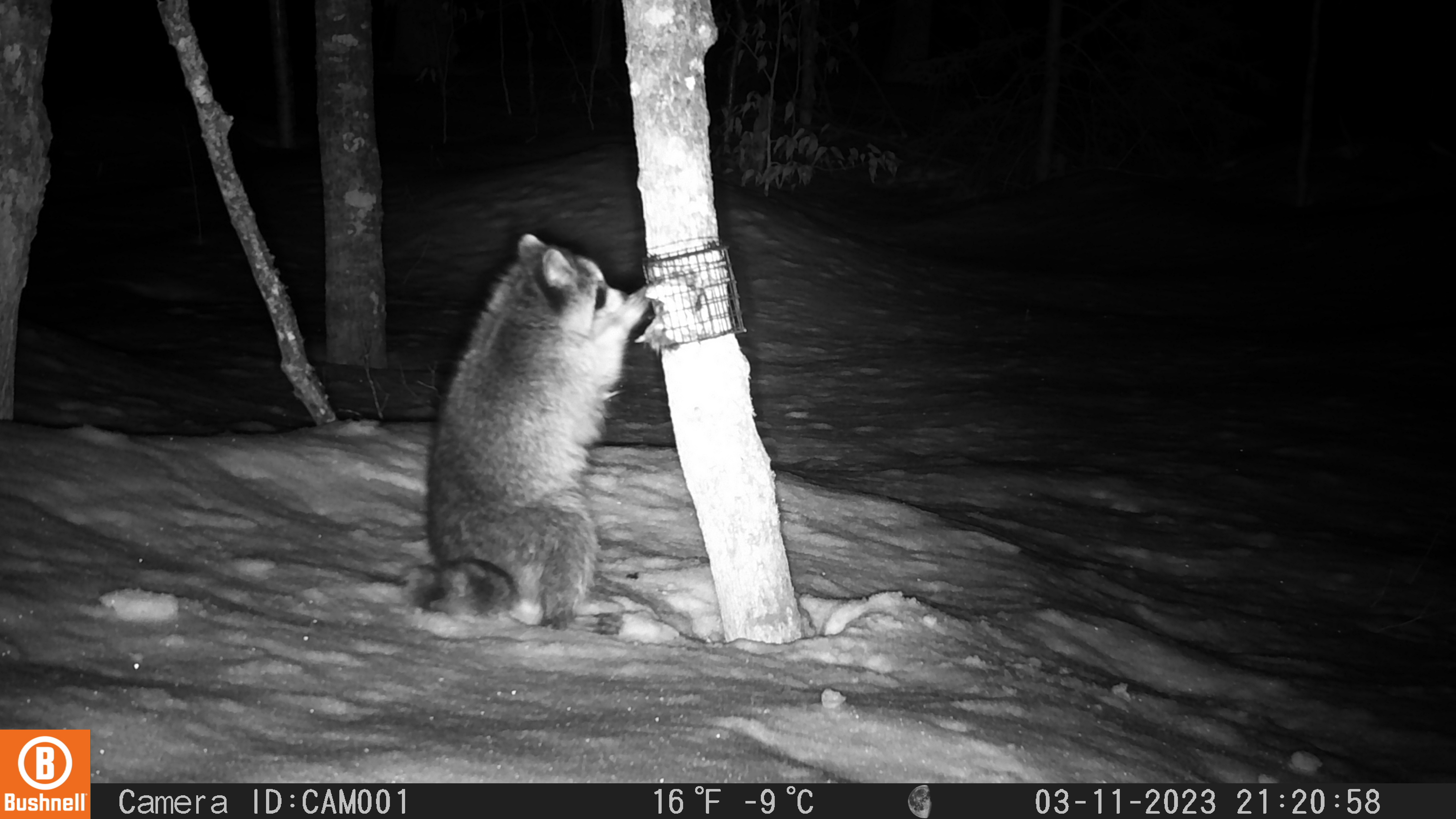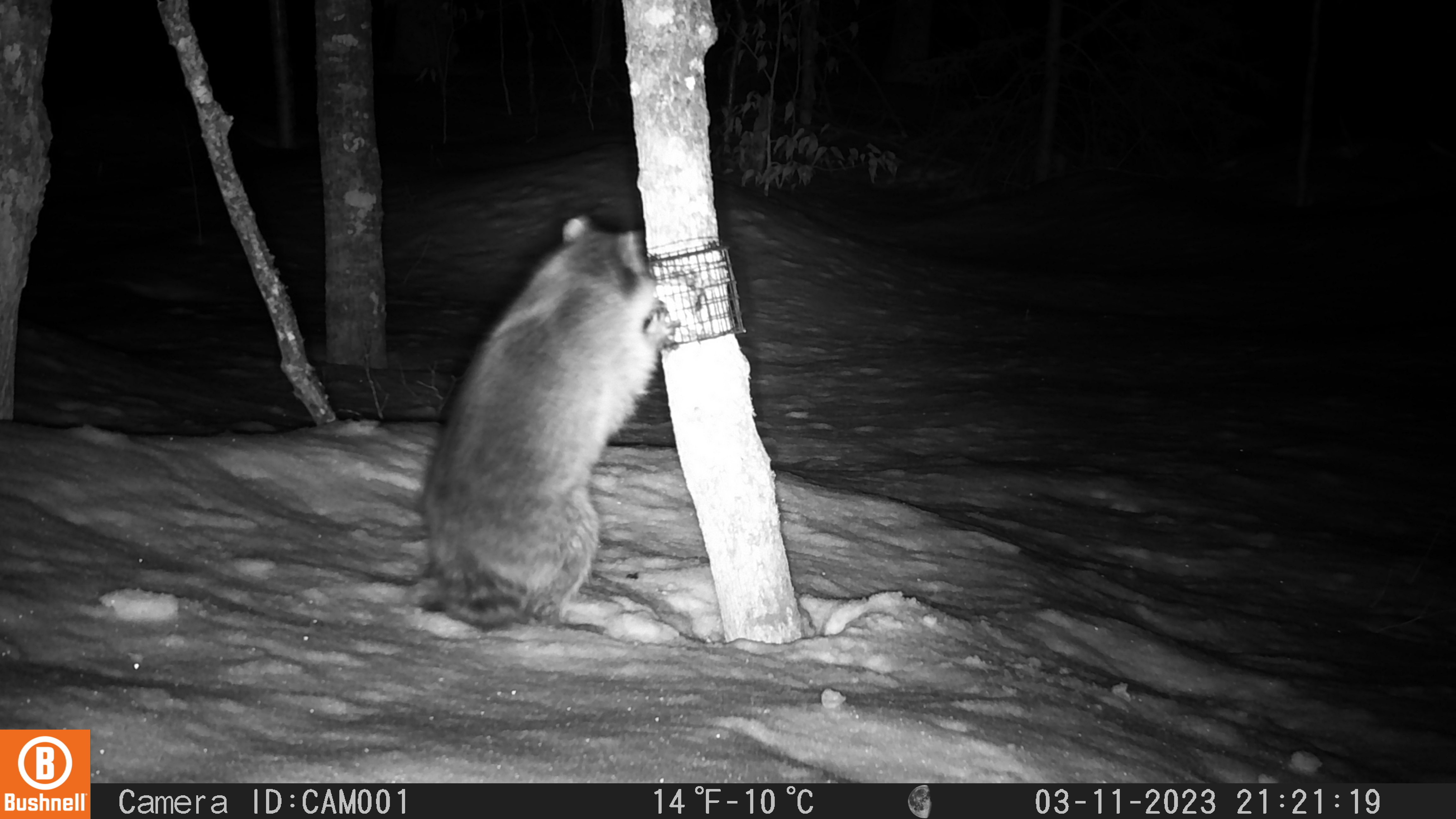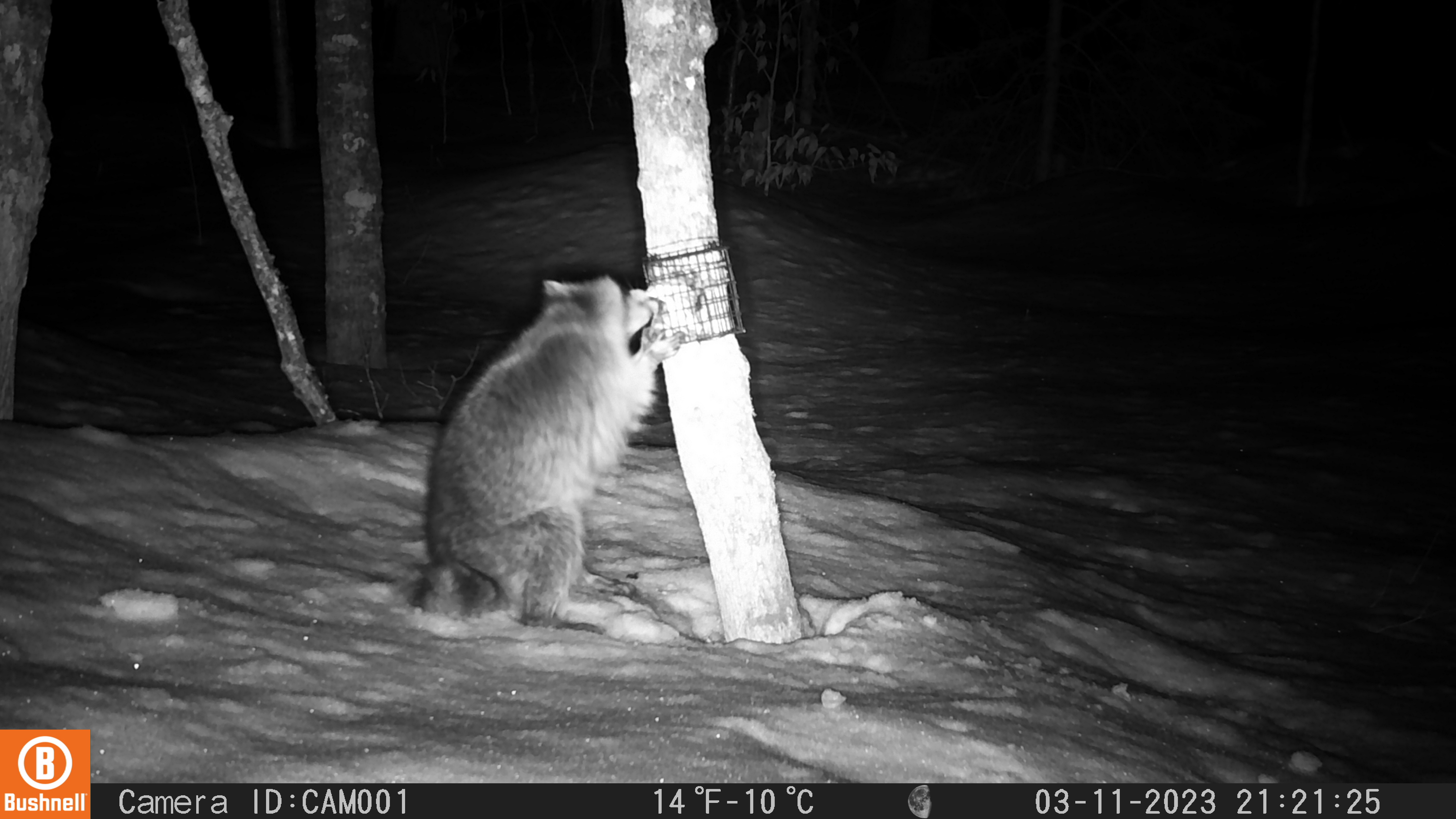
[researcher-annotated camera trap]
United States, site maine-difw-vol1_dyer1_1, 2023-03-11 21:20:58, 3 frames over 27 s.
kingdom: Animalia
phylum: Chordata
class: Mammalia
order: Carnivora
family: Procyonidae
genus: Procyon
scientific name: Procyon lotor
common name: raccoon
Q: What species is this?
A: Raccoon (Procyon lotor).